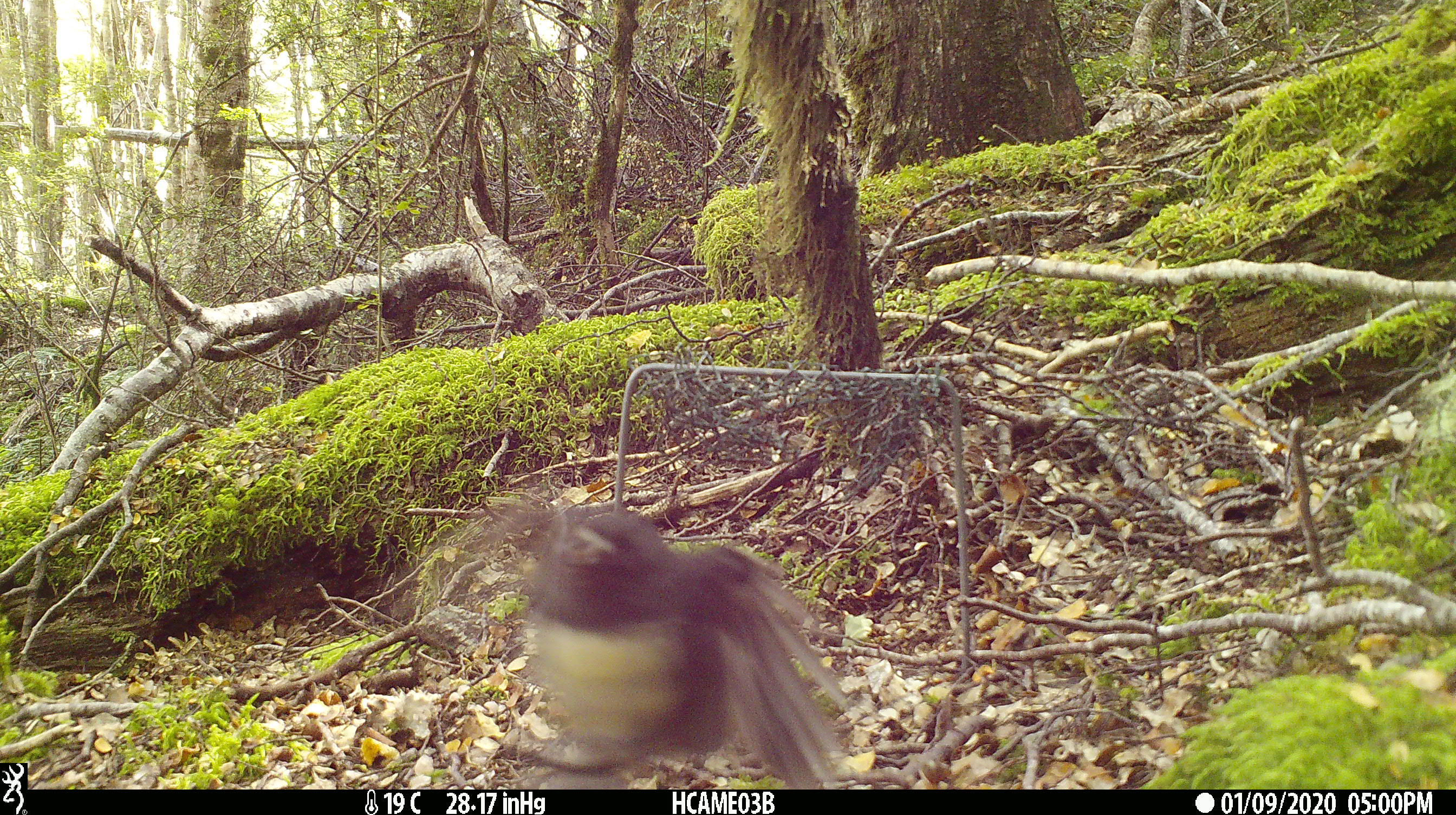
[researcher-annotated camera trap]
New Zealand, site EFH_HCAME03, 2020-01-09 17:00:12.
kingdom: Animalia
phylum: Chordata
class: Aves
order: Passeriformes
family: Petroicidae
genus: Petroica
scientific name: Petroica australis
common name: new zealand robin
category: robin